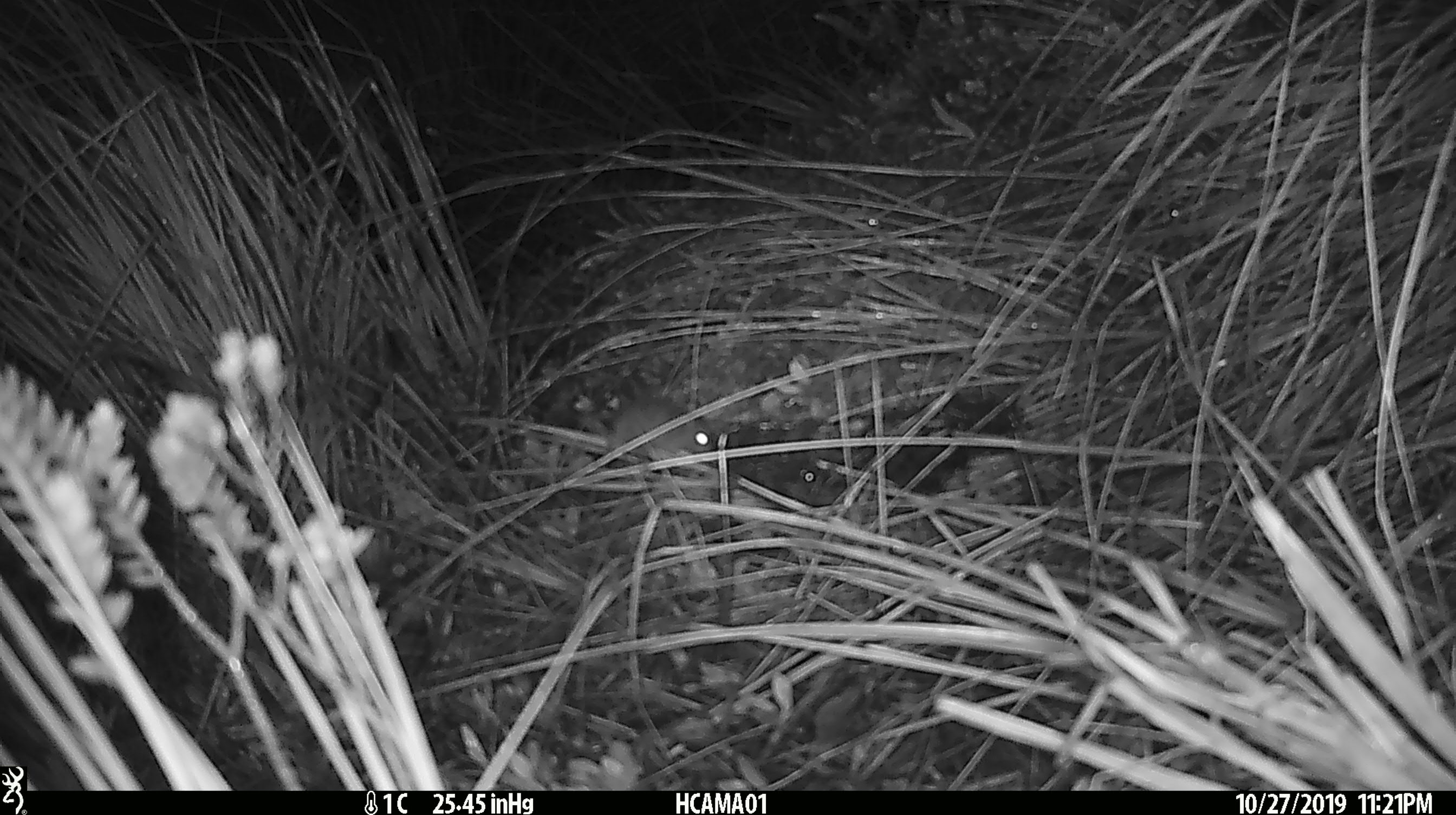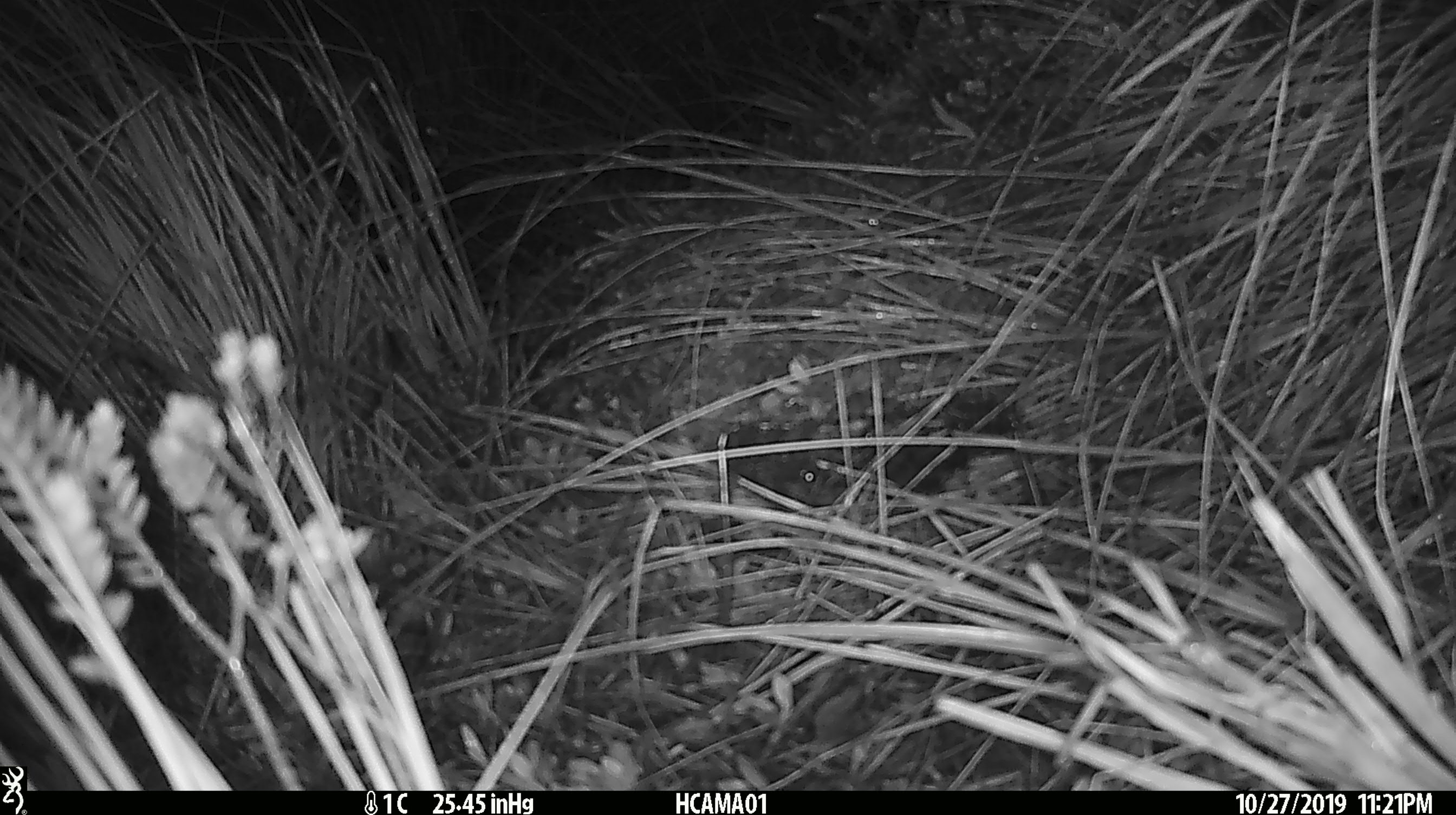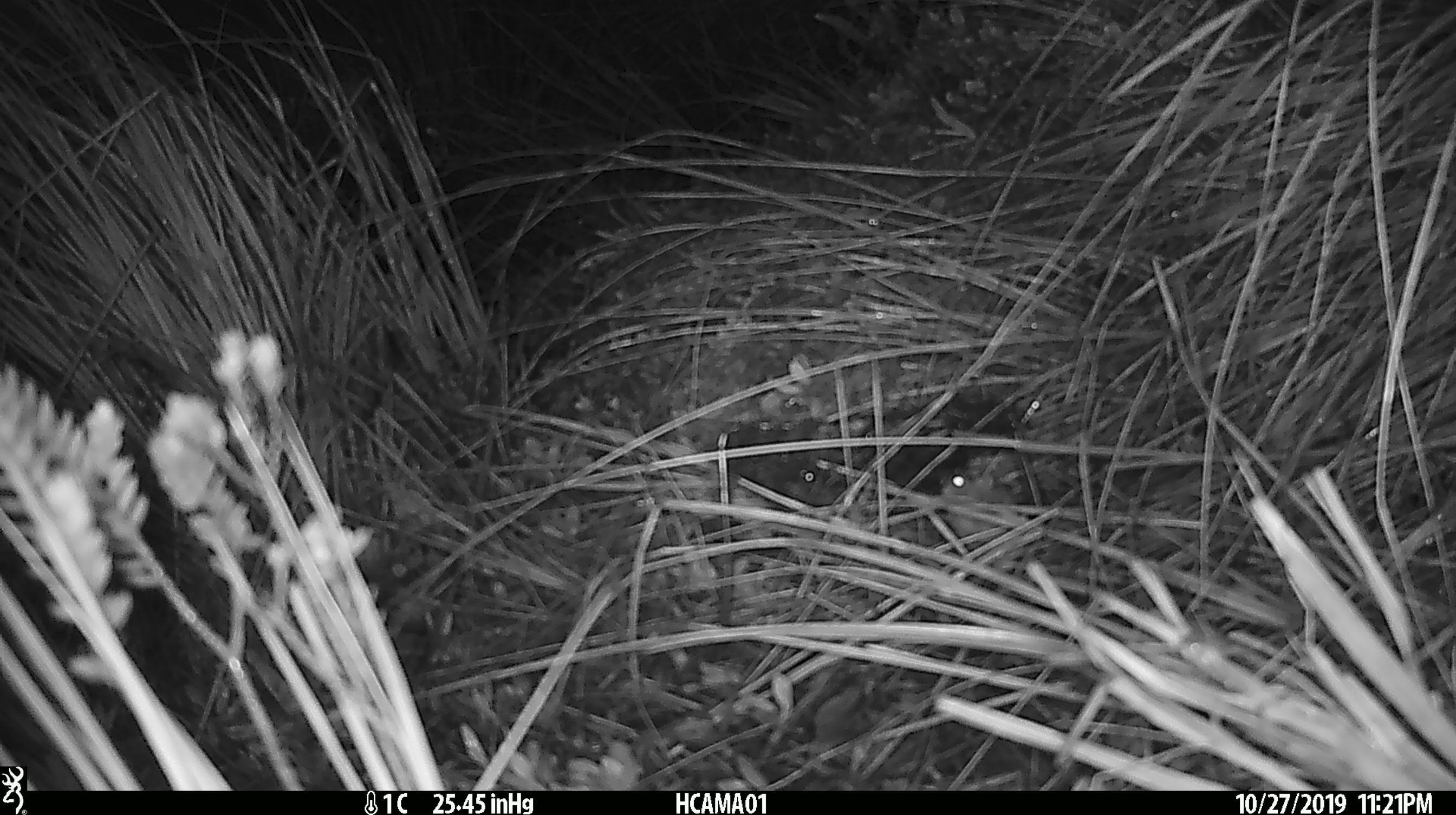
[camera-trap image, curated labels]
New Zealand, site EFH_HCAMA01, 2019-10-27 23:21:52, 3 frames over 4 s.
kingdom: Animalia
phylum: Chordata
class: Mammalia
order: Rodentia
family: Muridae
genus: Mus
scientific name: Mus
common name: mouse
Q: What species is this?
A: Mouse (Mus).